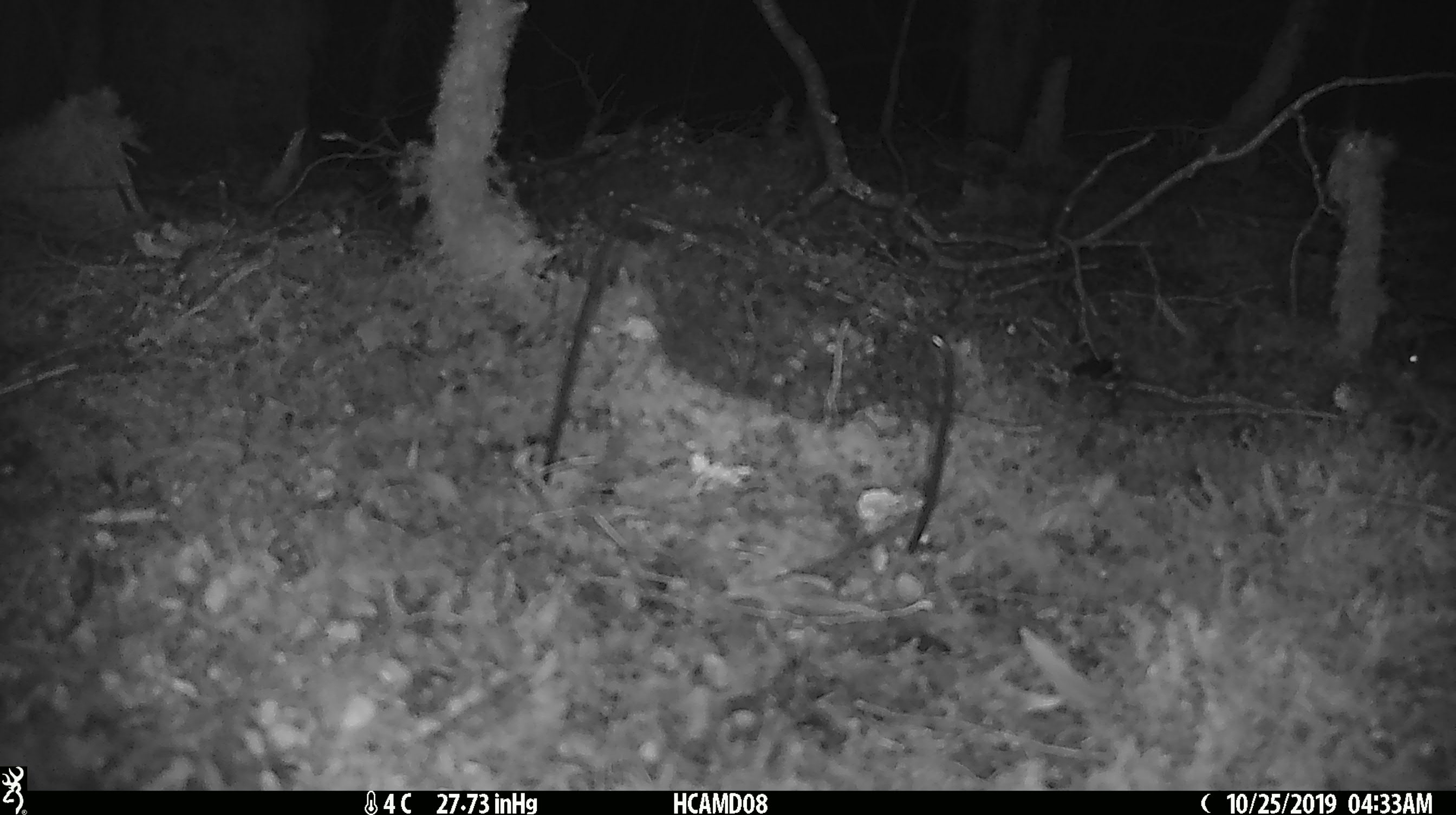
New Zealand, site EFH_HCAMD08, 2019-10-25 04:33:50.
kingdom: Animalia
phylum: Chordata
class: Mammalia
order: Rodentia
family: Muridae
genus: Mus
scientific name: Mus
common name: mouse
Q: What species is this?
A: Mouse (Mus).